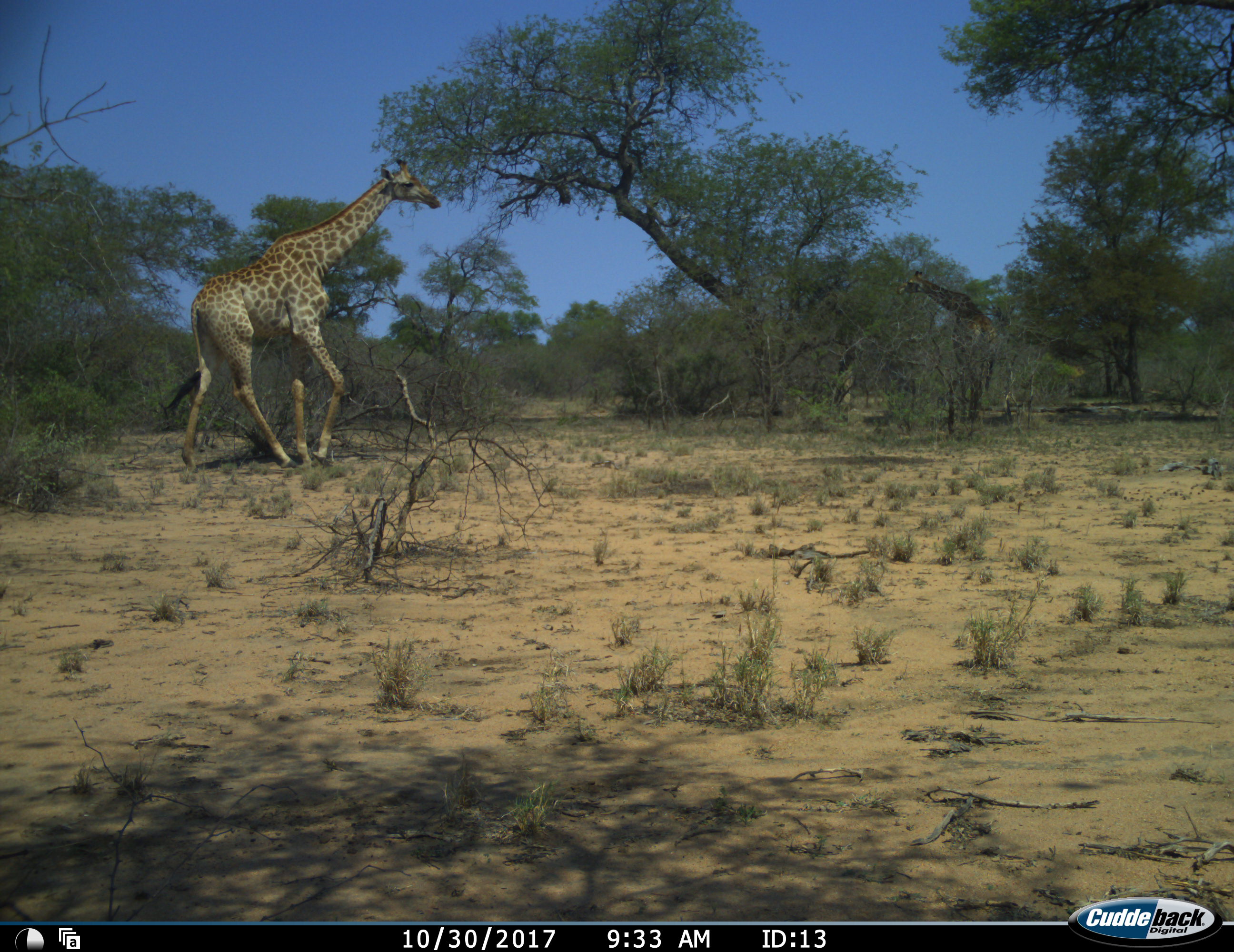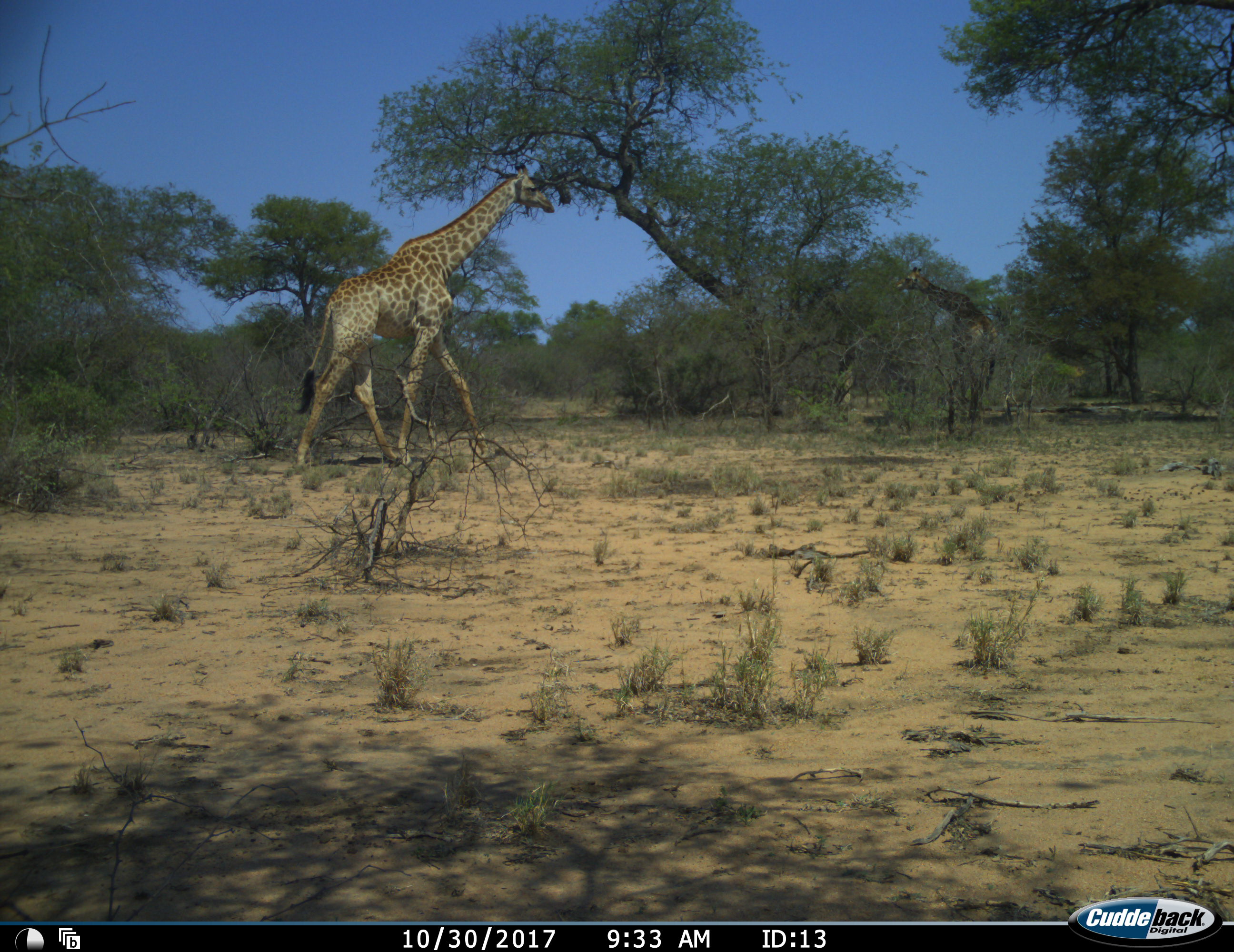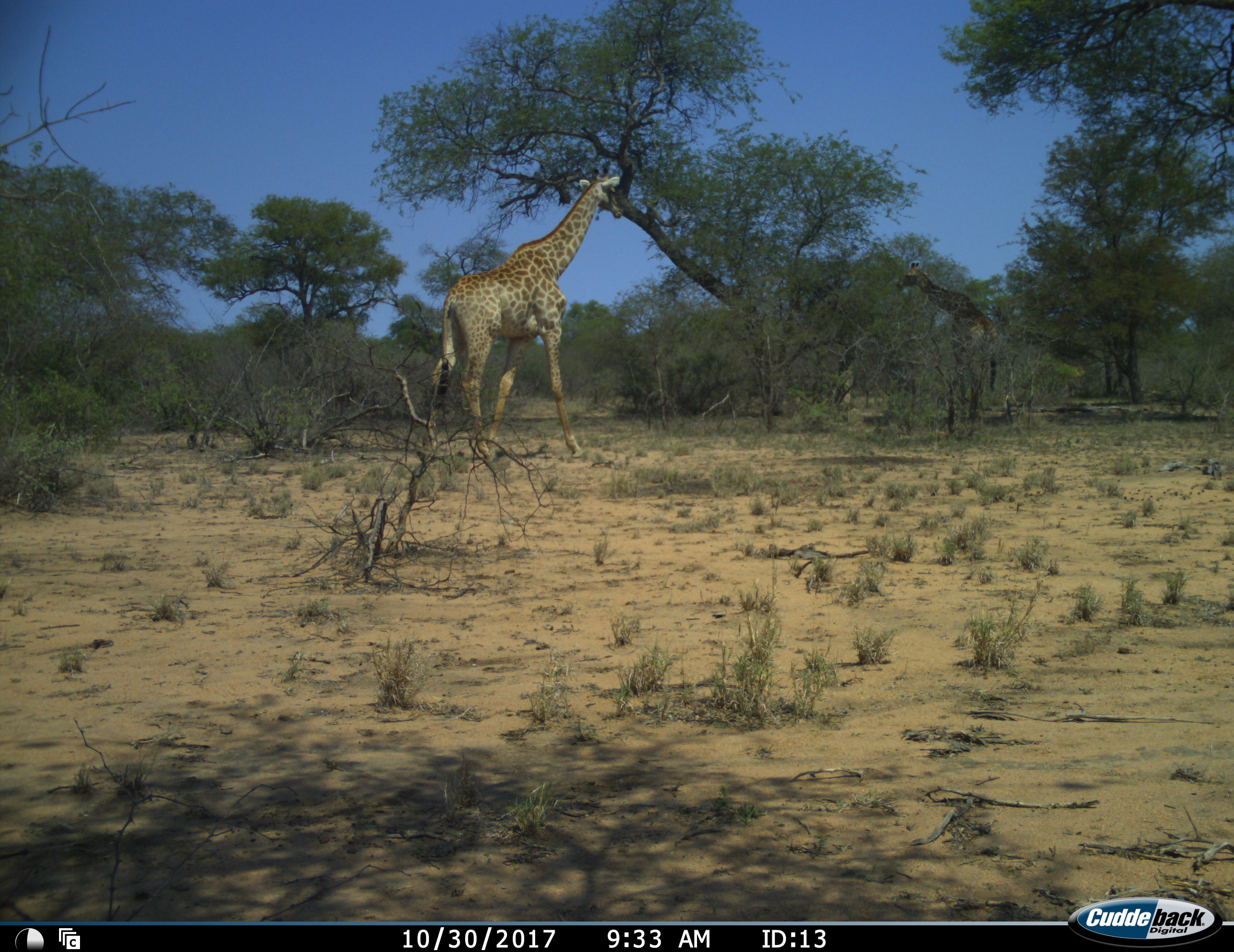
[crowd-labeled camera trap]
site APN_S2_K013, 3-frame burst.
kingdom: Animalia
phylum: Chordata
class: Mammalia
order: Artiodactyla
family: Giraffidae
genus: Giraffa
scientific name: Giraffa camelopardalis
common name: giraffe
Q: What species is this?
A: Giraffe (Giraffa camelopardalis).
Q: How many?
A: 1.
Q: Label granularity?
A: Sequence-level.